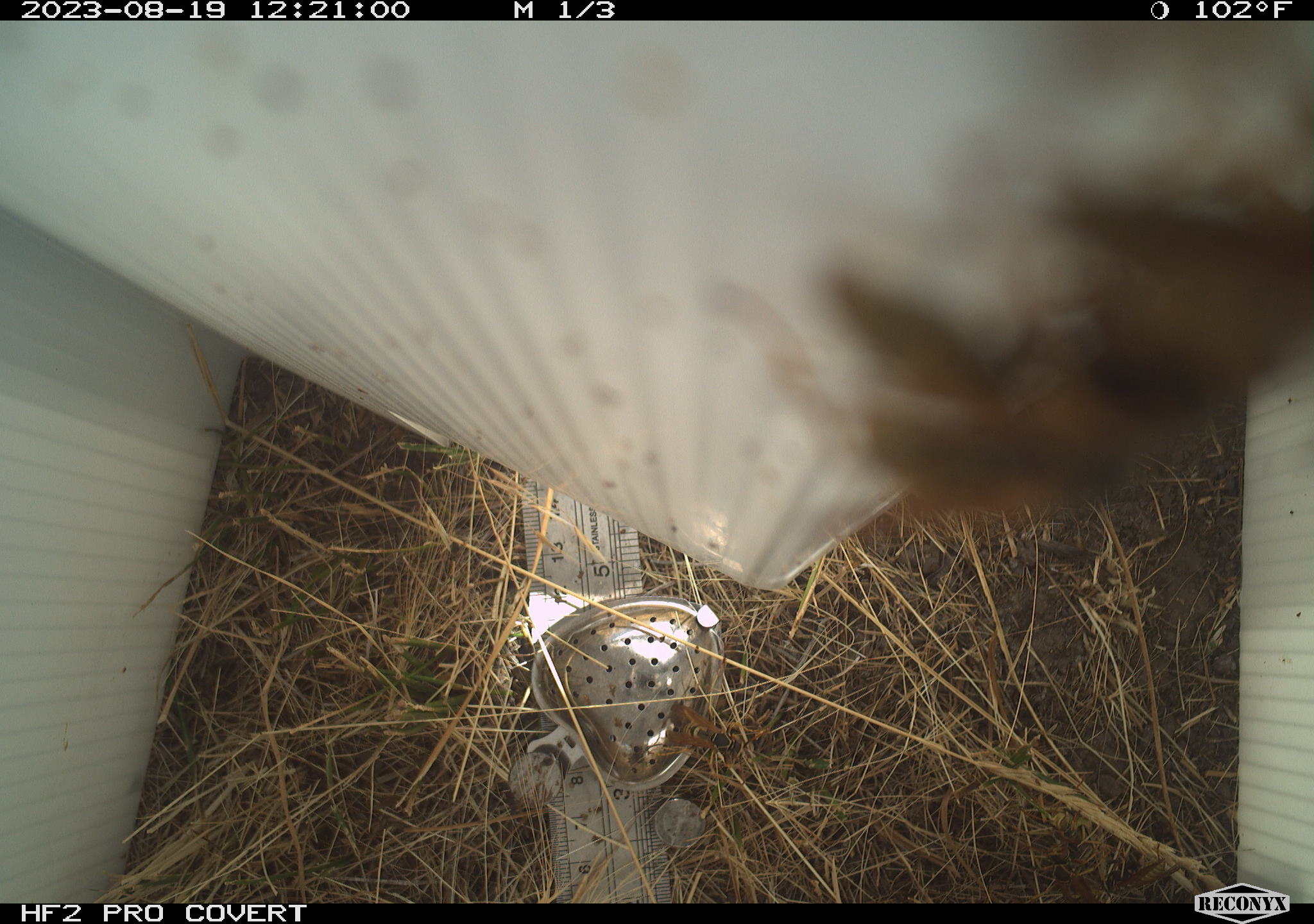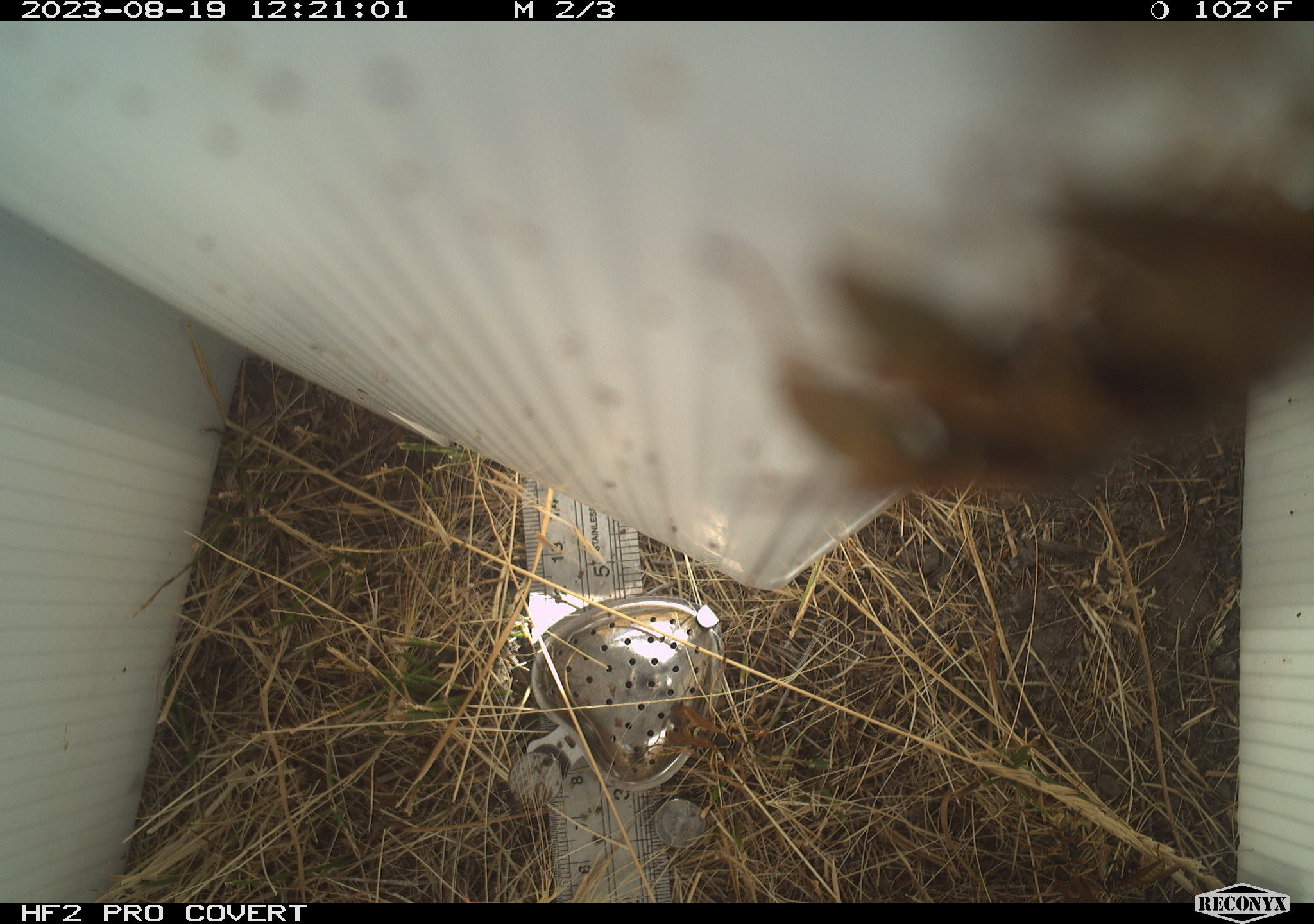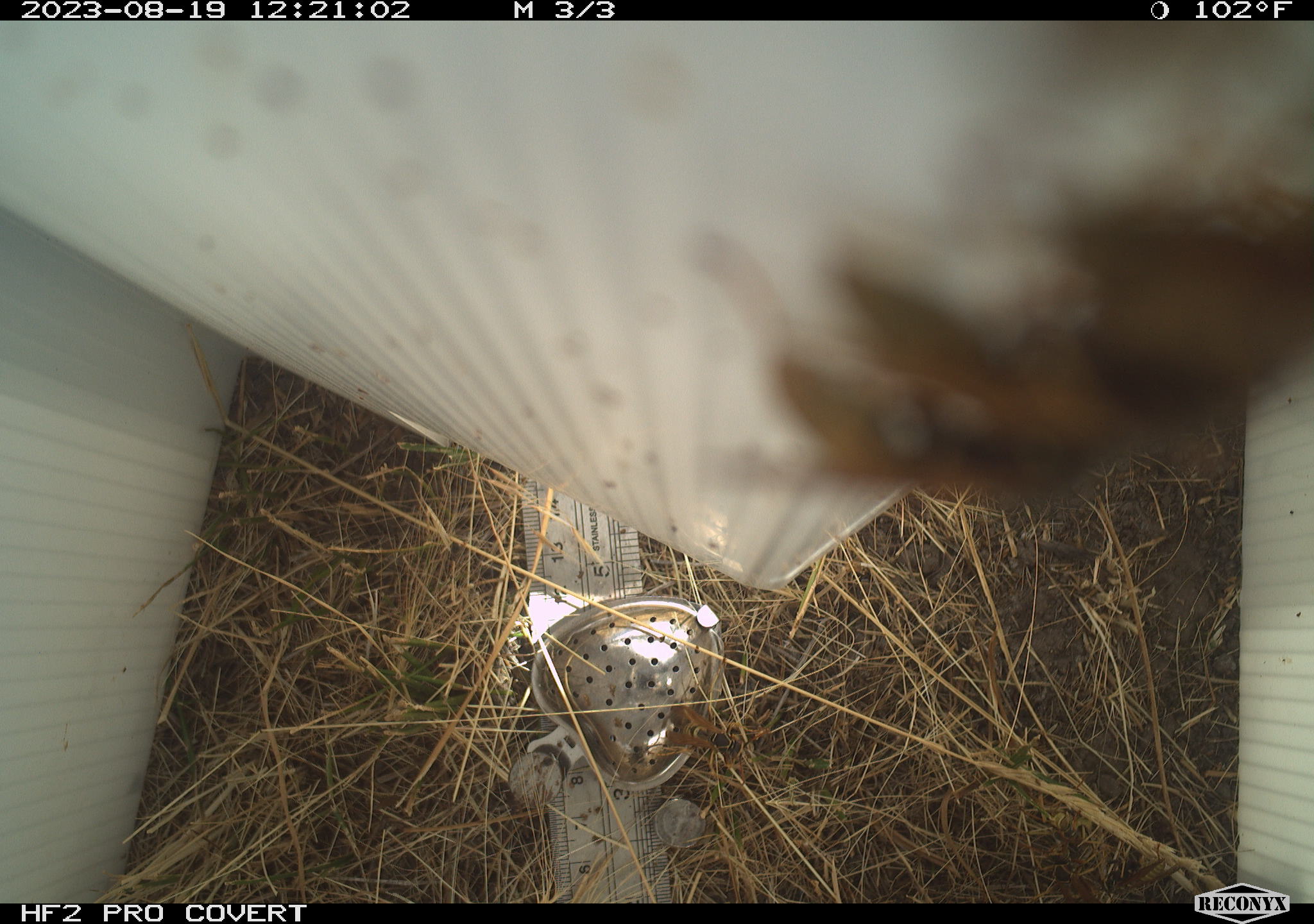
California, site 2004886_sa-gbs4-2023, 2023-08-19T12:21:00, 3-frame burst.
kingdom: Animalia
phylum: Arthropoda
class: Insecta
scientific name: Insecta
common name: insect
Insect (Insecta).